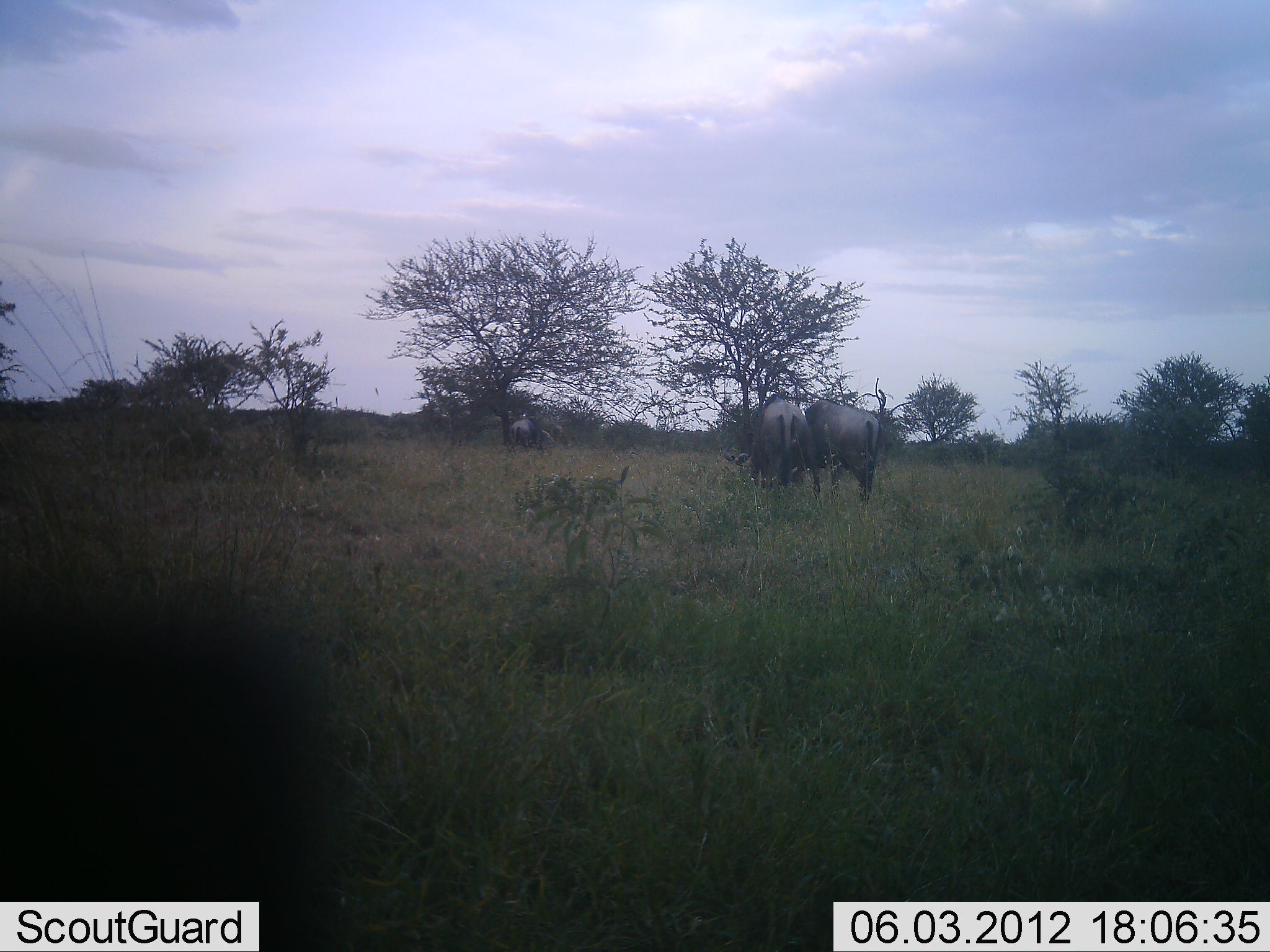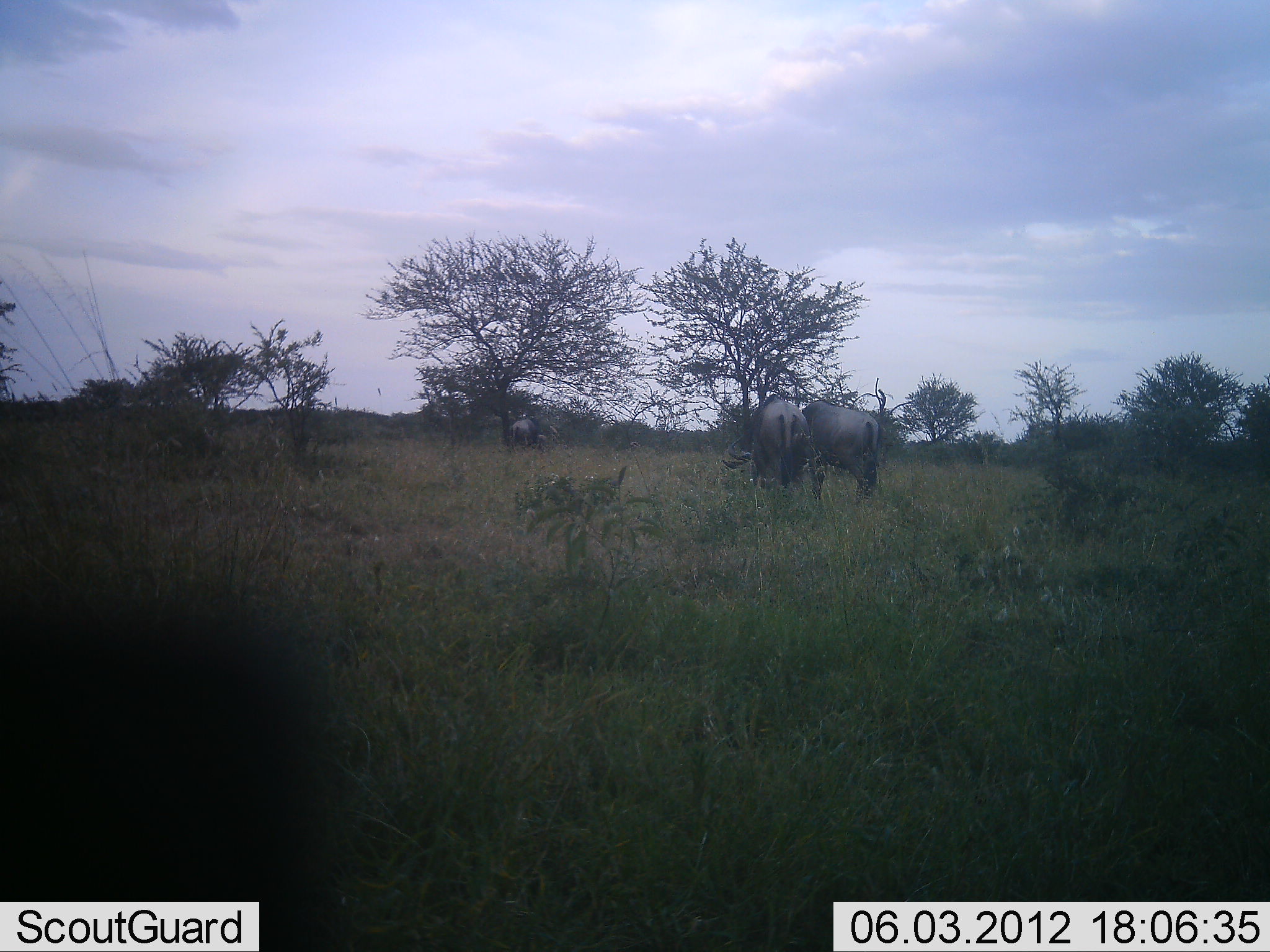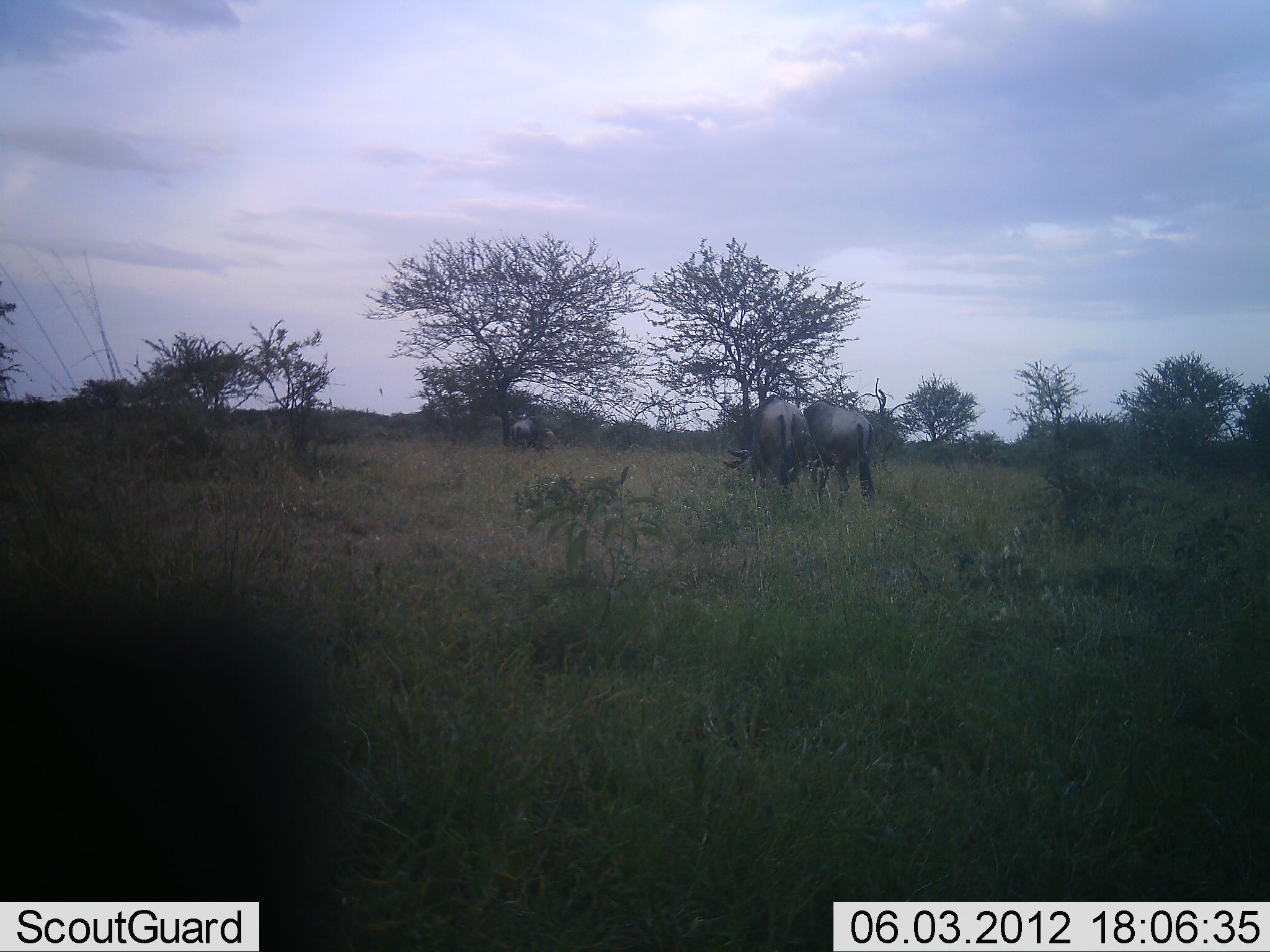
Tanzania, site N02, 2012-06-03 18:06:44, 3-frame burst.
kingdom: Animalia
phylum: Chordata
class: Mammalia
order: Artiodactyla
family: Bovidae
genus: Connochaetes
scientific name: Connochaetes taurinus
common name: blue wildebeest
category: wildebeest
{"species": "wildebeest (blue wildebeest) (Connochaetes taurinus)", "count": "3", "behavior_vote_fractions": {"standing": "30%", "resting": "0%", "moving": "0%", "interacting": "0%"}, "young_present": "0%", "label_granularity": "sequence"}